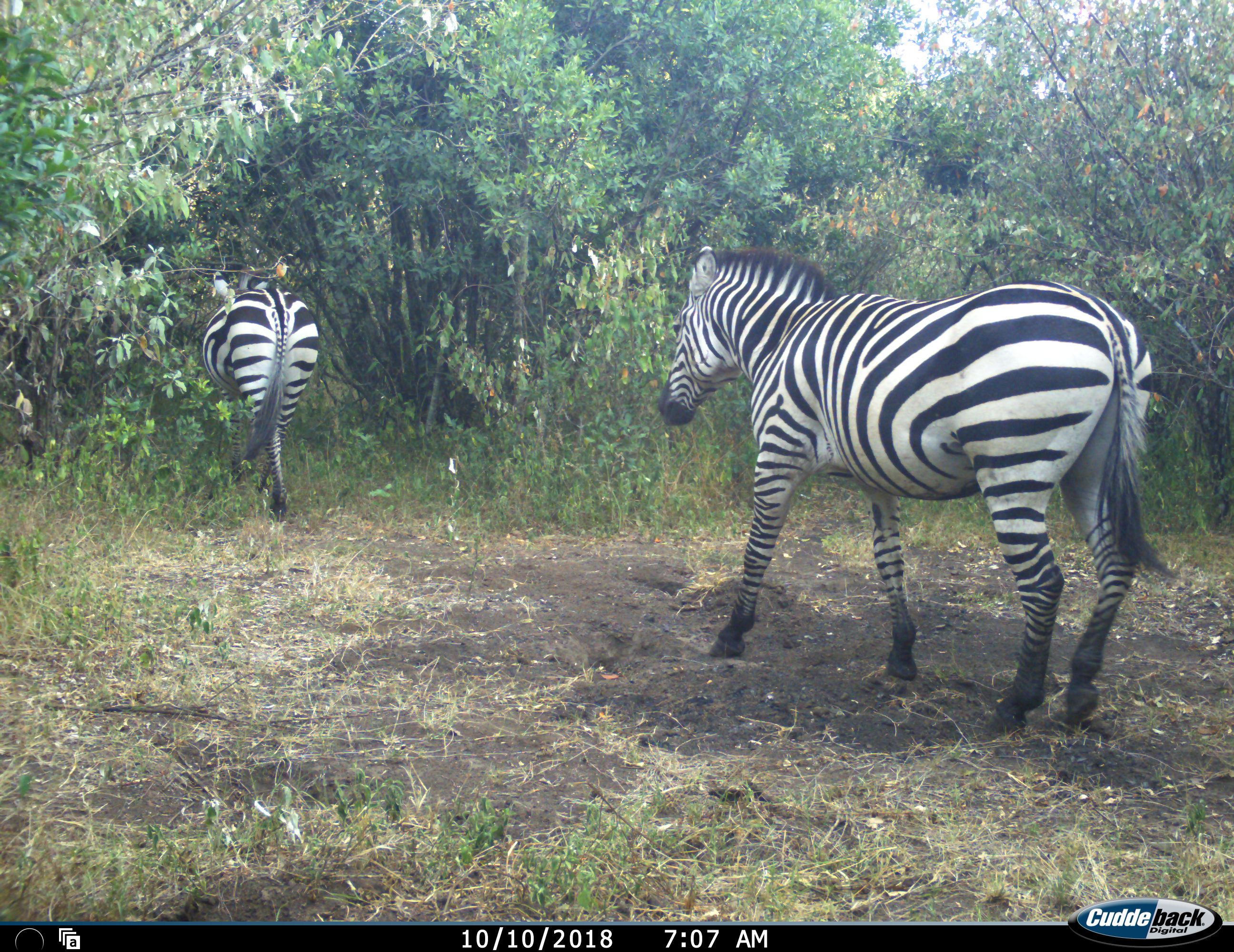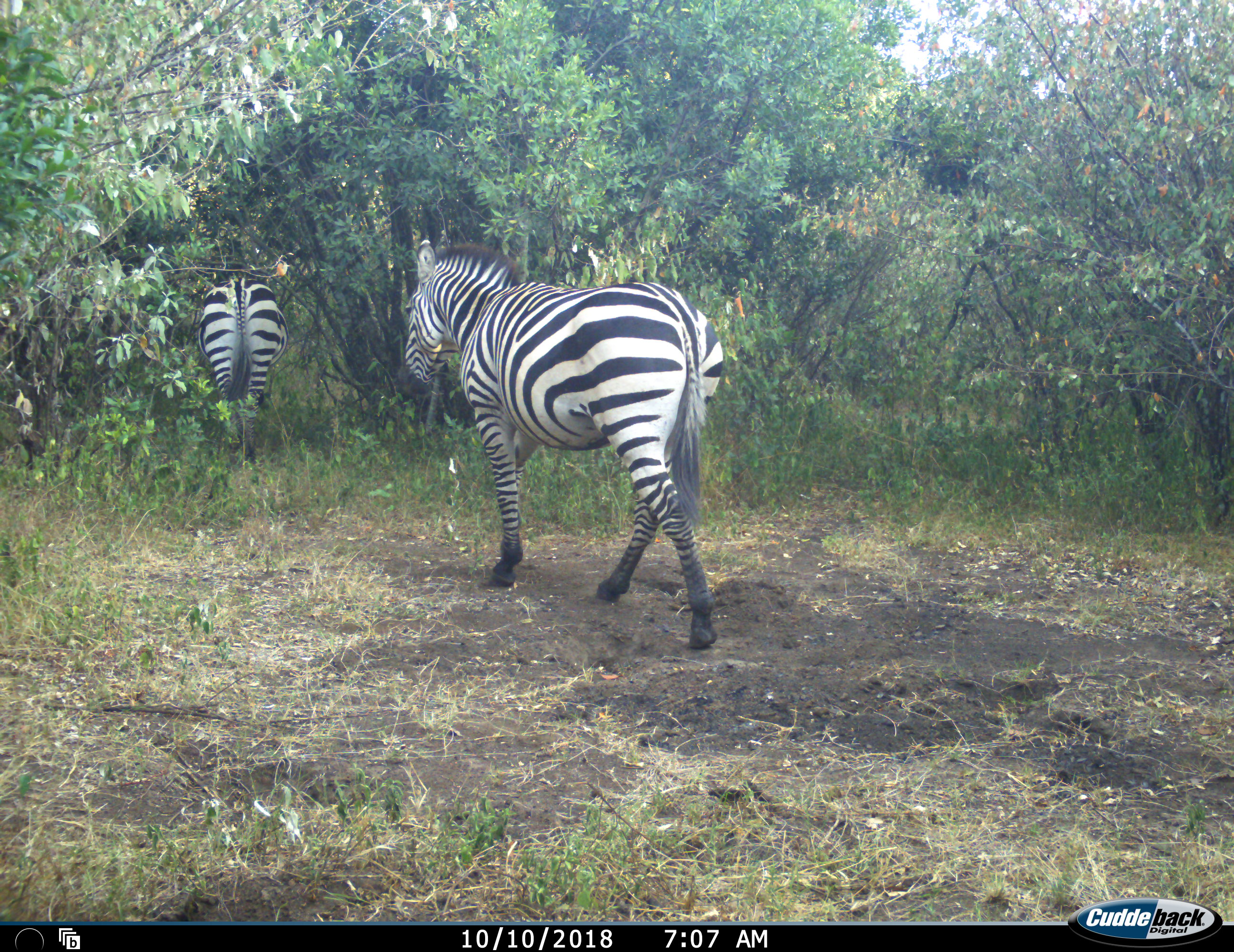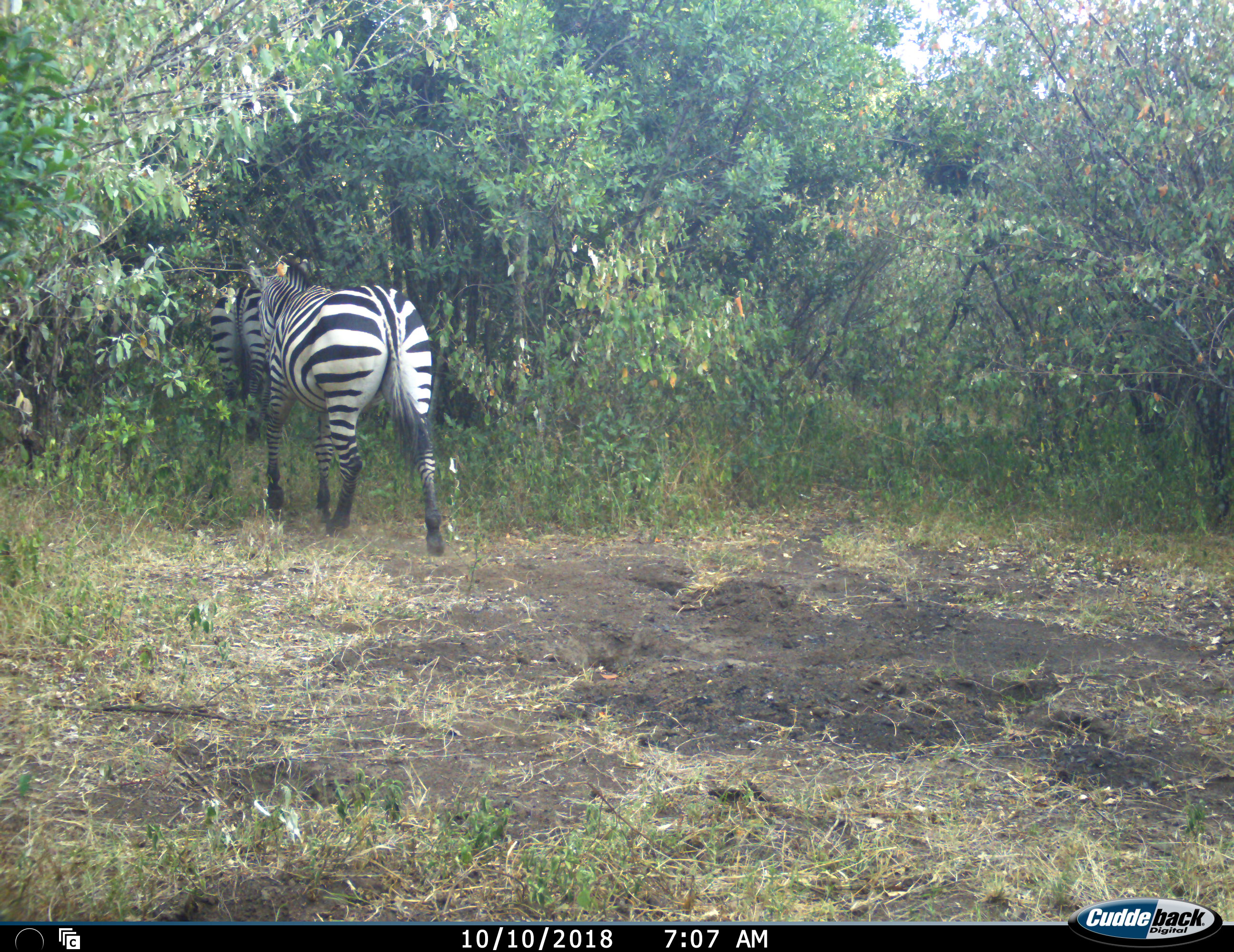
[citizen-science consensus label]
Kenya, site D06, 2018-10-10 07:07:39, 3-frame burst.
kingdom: Animalia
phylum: Chordata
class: Mammalia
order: Perissodactyla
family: Equidae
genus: Equus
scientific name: Equus quagga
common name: plains zebra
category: zebra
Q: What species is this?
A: Zebra (plains zebra) (Equus quagga).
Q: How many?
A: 2.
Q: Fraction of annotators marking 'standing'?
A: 0%.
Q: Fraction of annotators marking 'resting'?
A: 0%.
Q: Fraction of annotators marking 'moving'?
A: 100%.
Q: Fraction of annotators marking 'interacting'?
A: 0%.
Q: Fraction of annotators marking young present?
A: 0%.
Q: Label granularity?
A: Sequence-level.